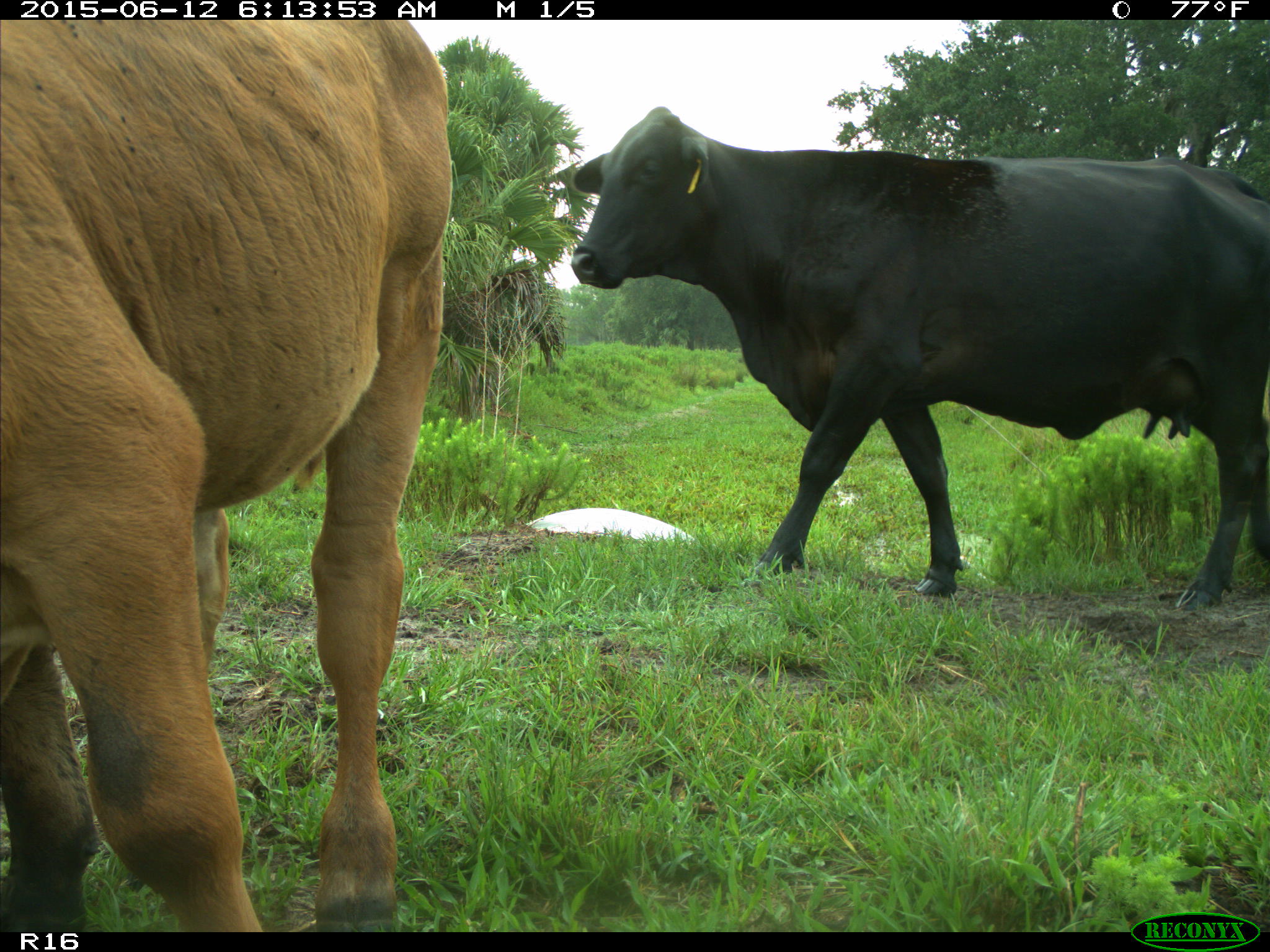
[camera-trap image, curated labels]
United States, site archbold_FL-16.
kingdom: Animalia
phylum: Chordata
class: Mammalia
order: Artiodactyla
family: Bovidae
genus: Bos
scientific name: Bos taurus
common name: domestic cow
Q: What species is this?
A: Bos taurus (domestic cow).